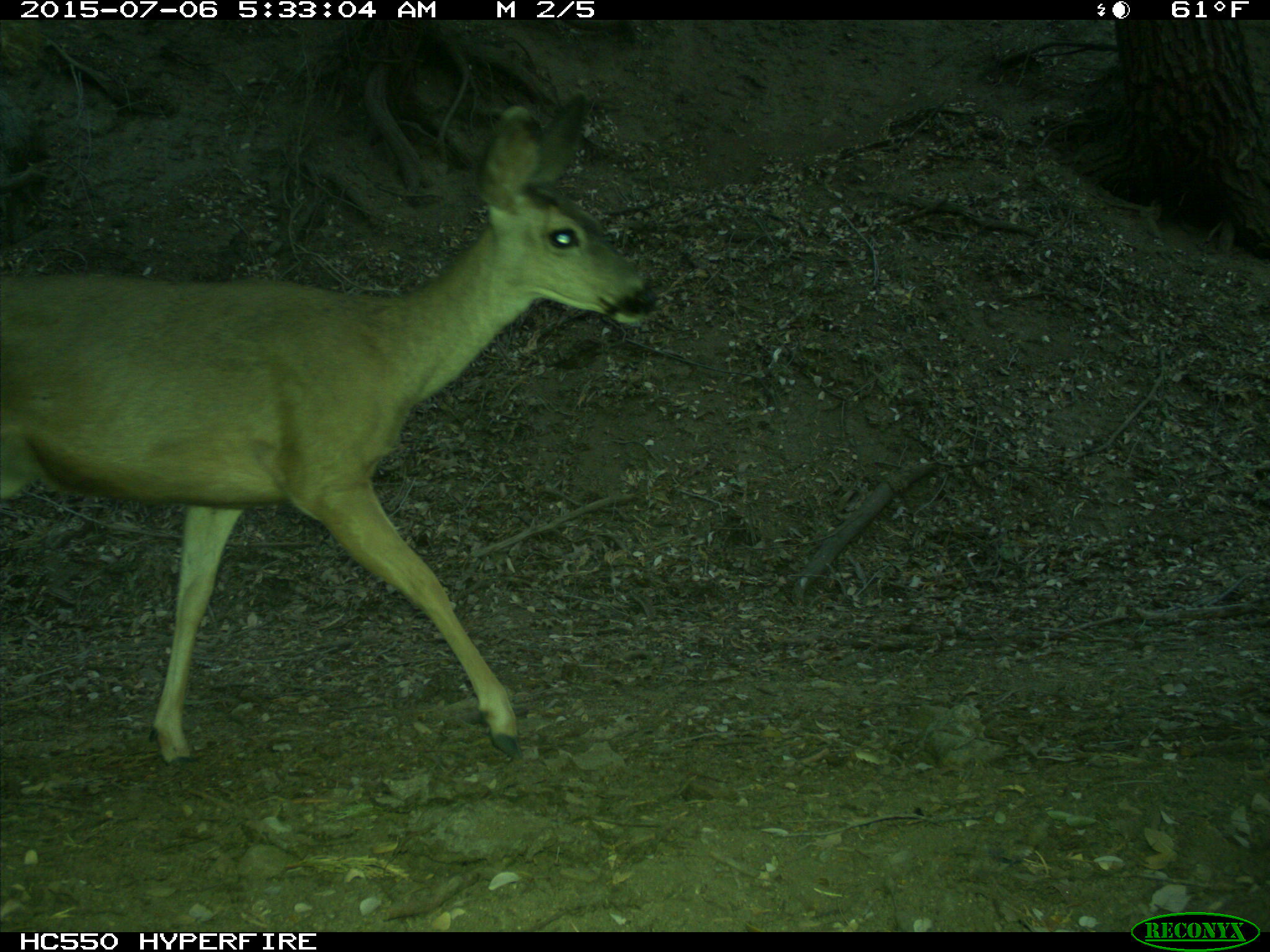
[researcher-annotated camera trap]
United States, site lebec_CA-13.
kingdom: Animalia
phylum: Chordata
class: Mammalia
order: Artiodactyla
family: Cervidae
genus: Odocoileus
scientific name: Odocoileus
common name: deer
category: unidentified deer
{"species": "unidentified deer (deer) (Odocoileus)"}